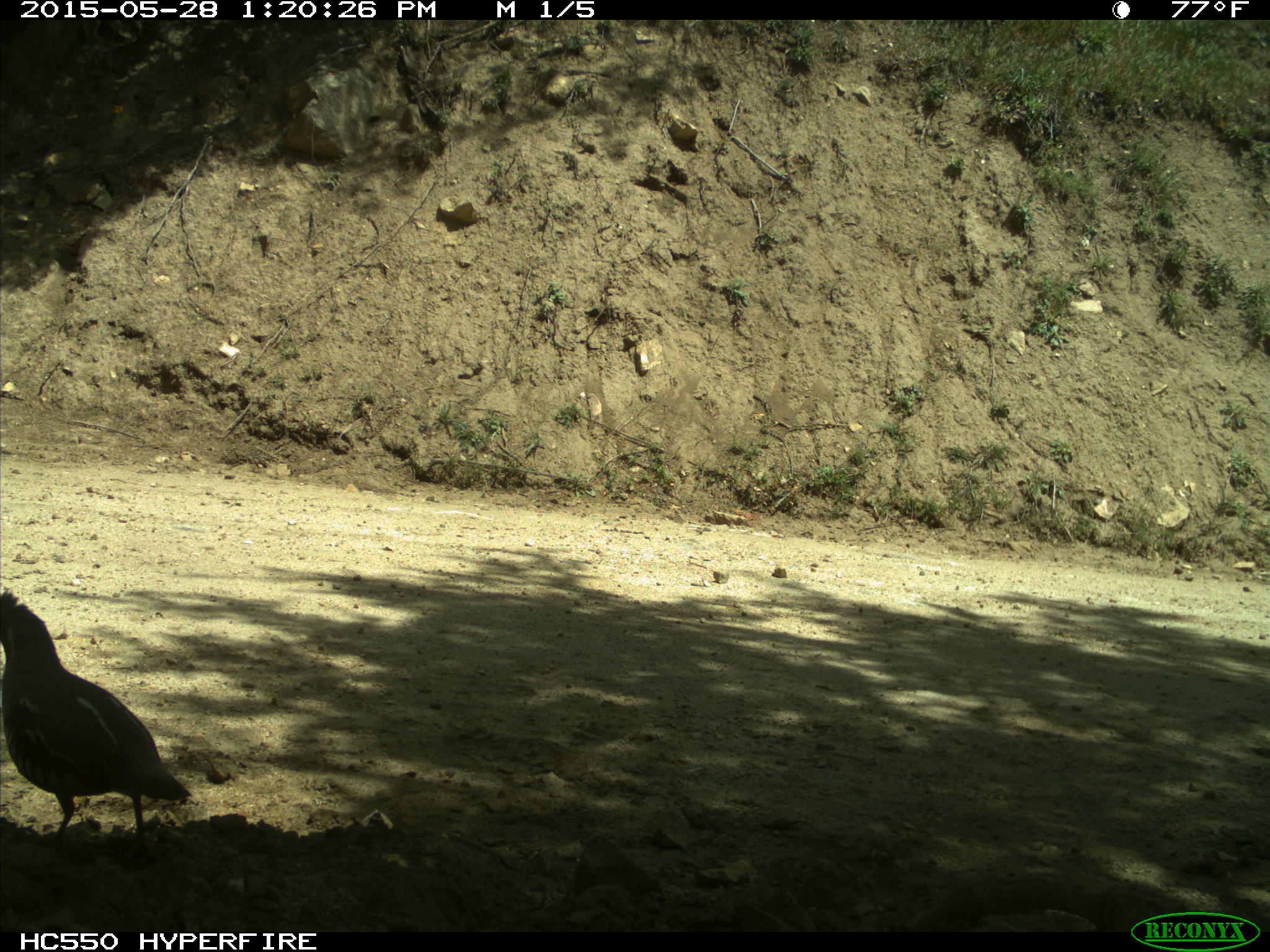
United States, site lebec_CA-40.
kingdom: Animalia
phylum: Chordata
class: Aves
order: Galliformes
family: Odontophoridae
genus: Callipepla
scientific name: Callipepla californica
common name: california quail